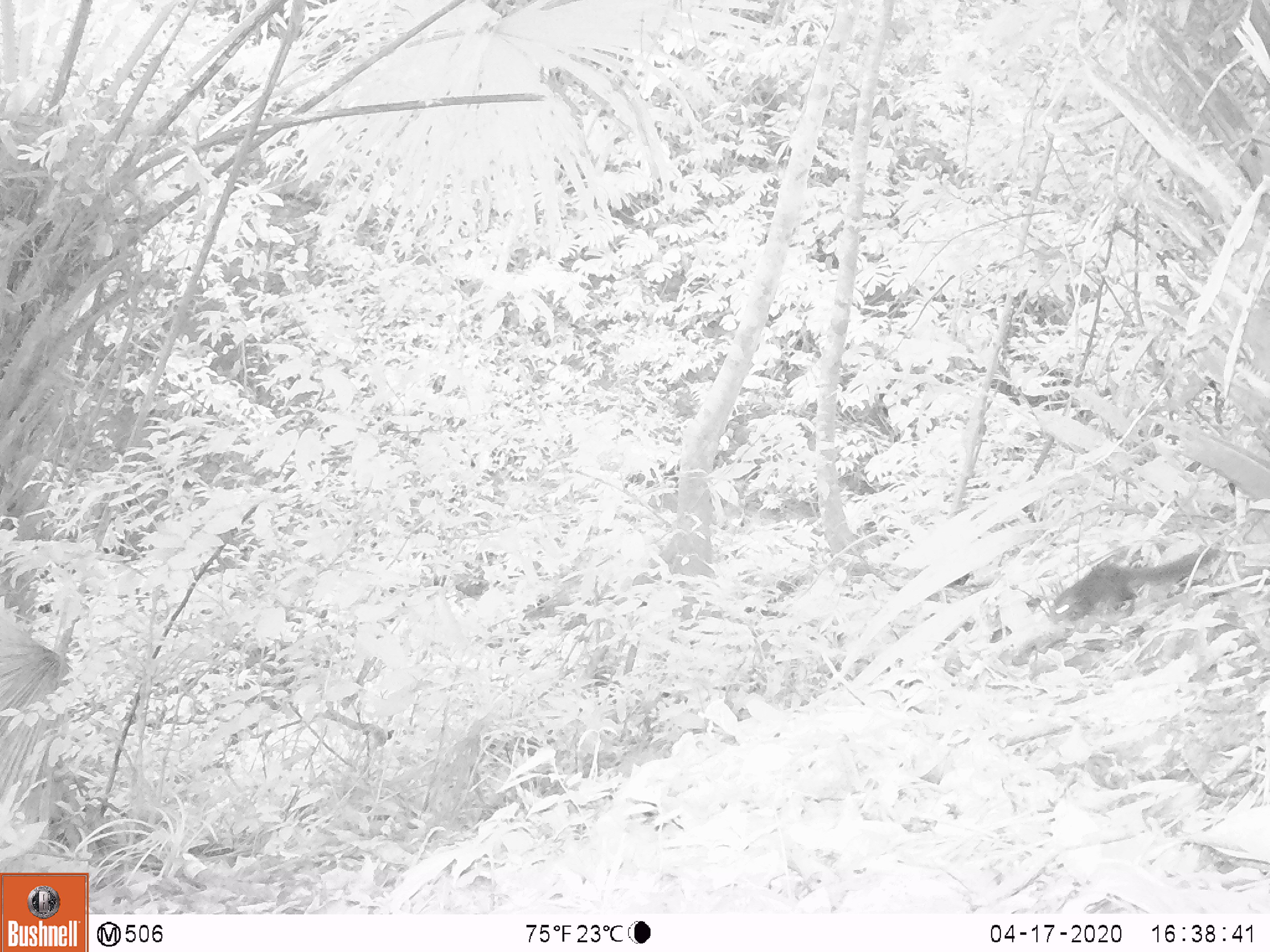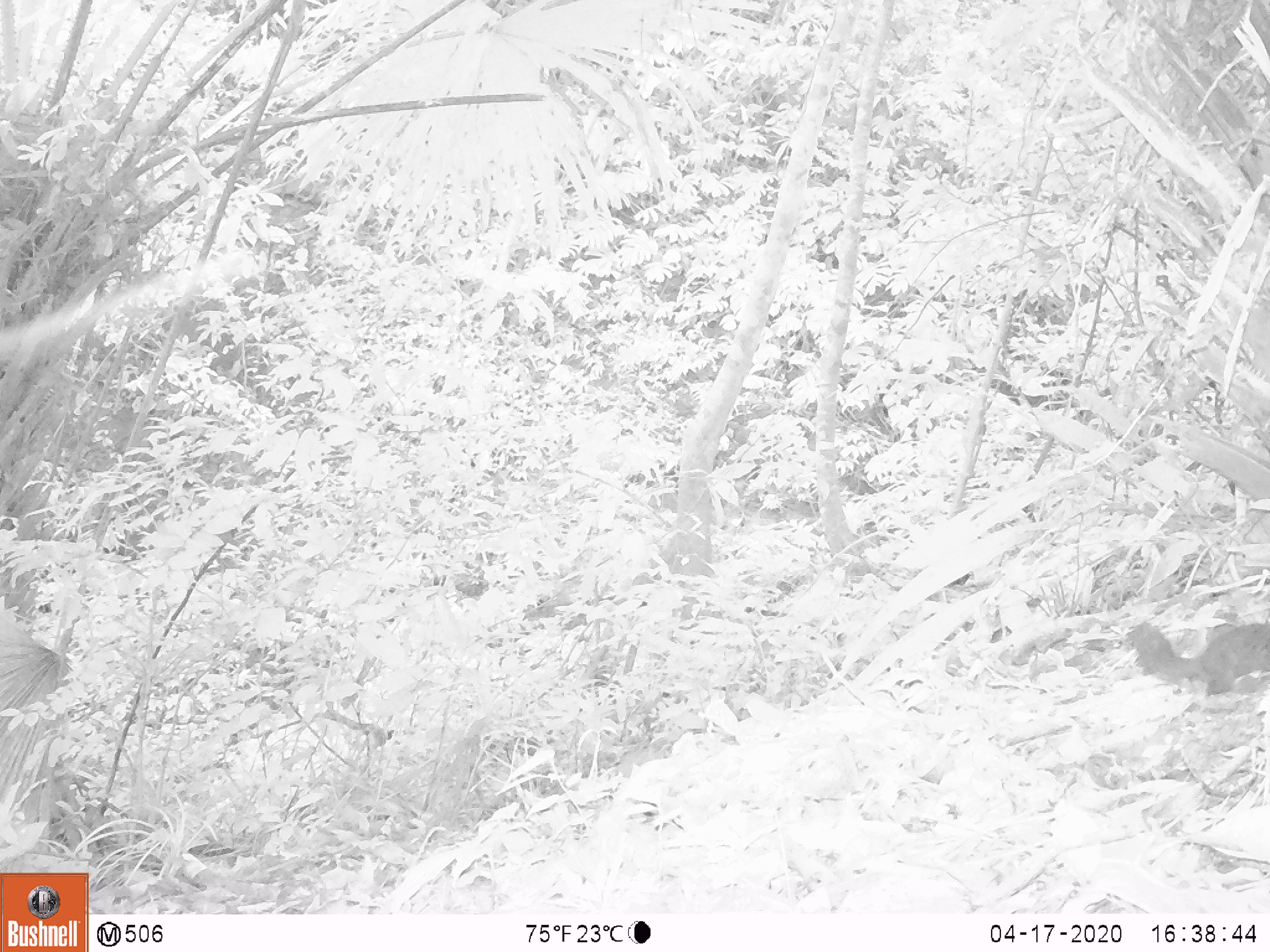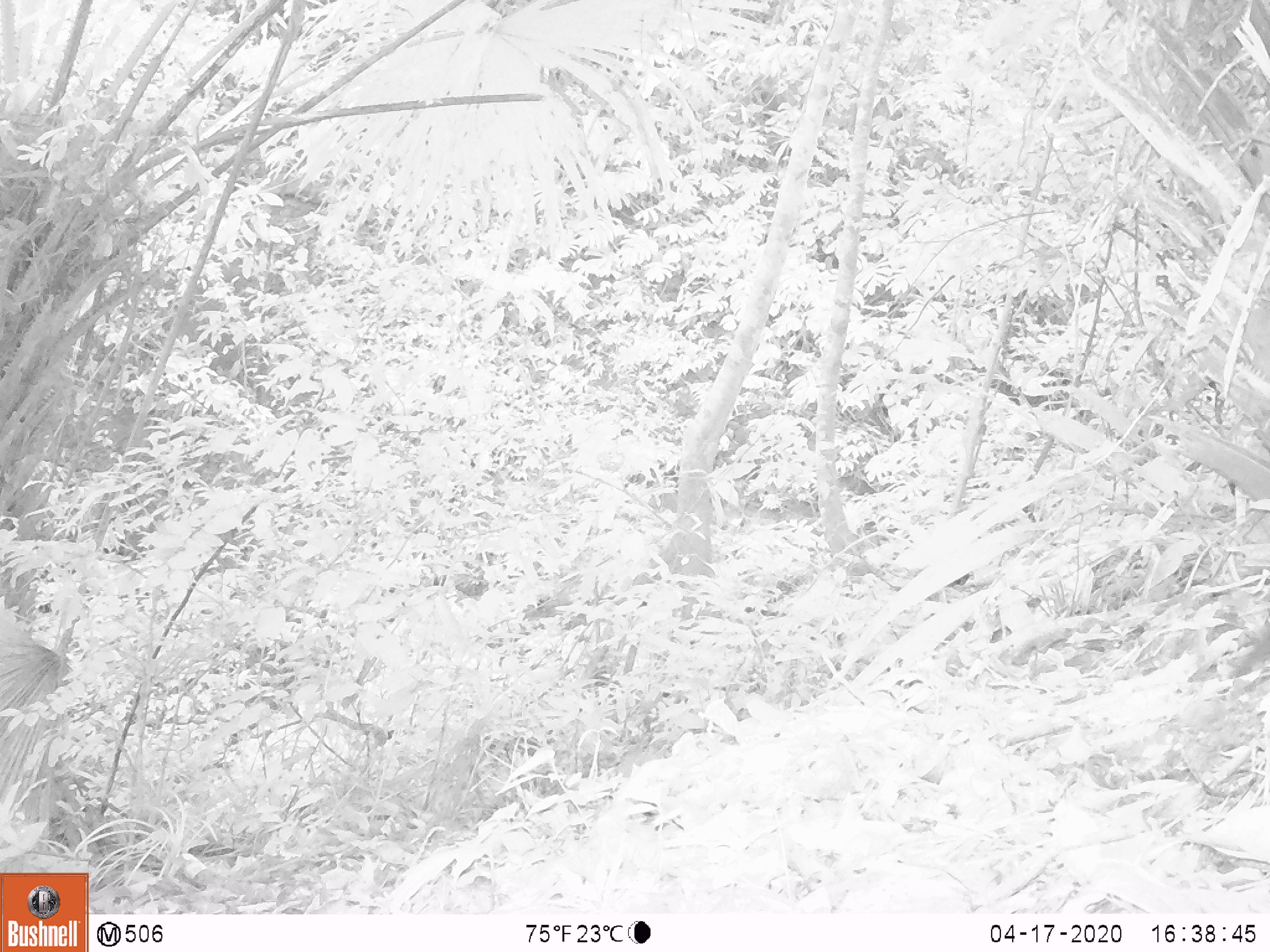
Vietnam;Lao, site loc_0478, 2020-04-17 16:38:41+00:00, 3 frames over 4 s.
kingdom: Animalia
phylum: Chordata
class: Mammalia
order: Rodentia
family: Sciuridae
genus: Dremomys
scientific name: Dremomys rufigenis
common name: red-cheeked squirrel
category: red cheeked squirrel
Red cheeked squirrel (red-cheeked squirrel) (Dremomys rufigenis). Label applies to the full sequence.